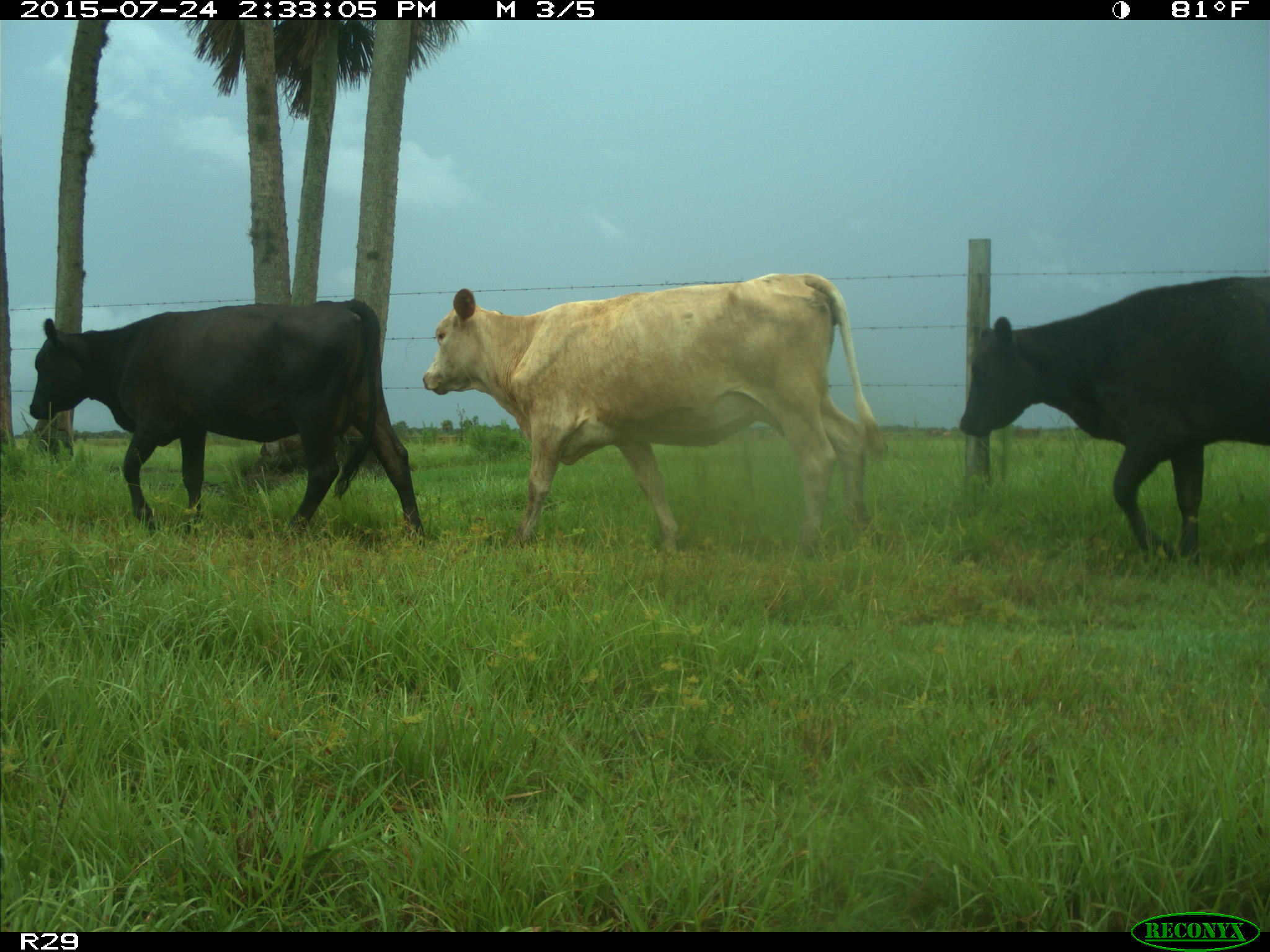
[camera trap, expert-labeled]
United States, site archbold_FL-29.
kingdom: Animalia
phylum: Chordata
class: Mammalia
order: Artiodactyla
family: Bovidae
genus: Bos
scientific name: Bos taurus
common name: domestic cow